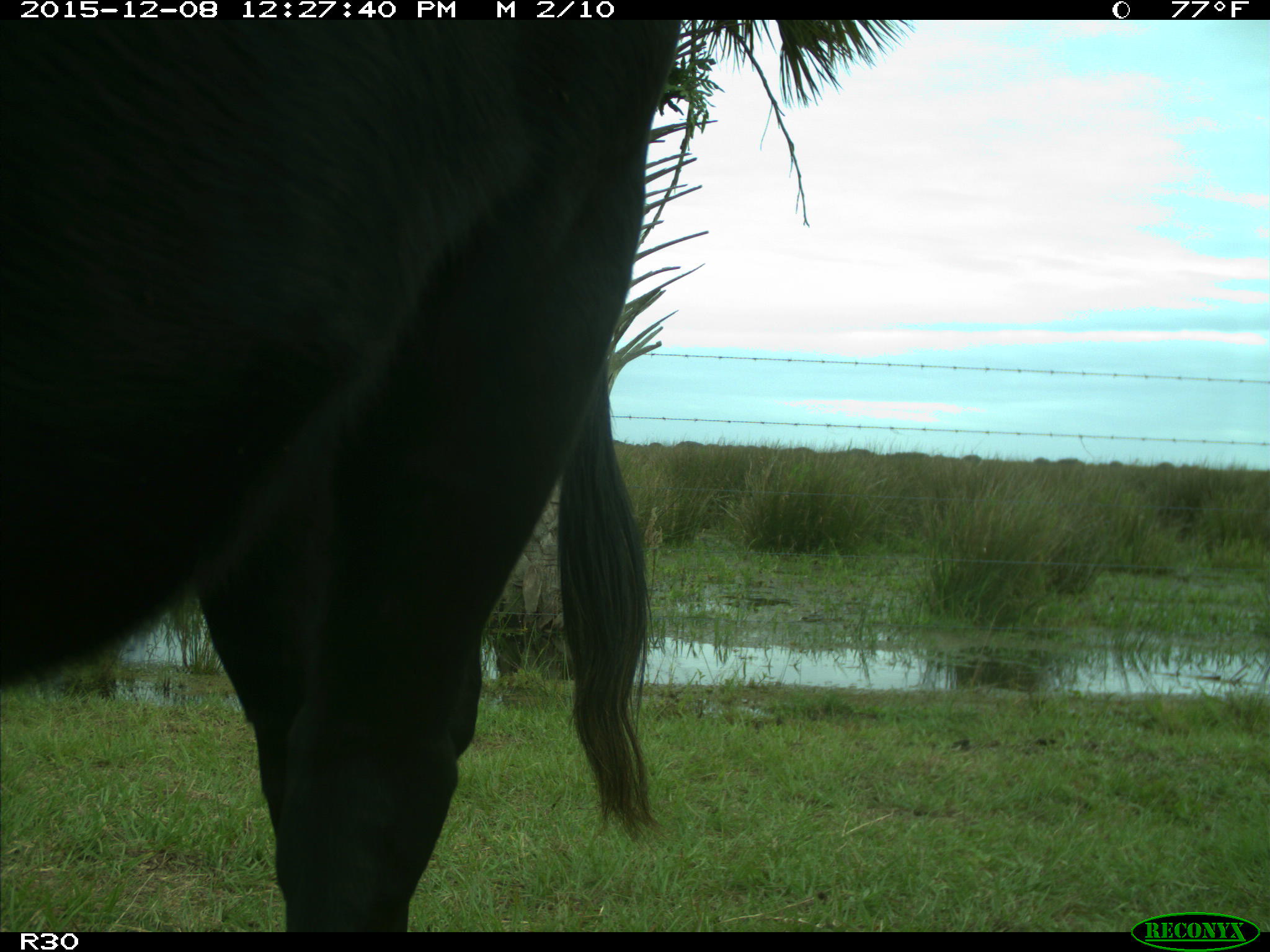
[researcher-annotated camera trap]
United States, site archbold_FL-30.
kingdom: Animalia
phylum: Chordata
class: Mammalia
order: Artiodactyla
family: Bovidae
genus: Bos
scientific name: Bos taurus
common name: domestic cow